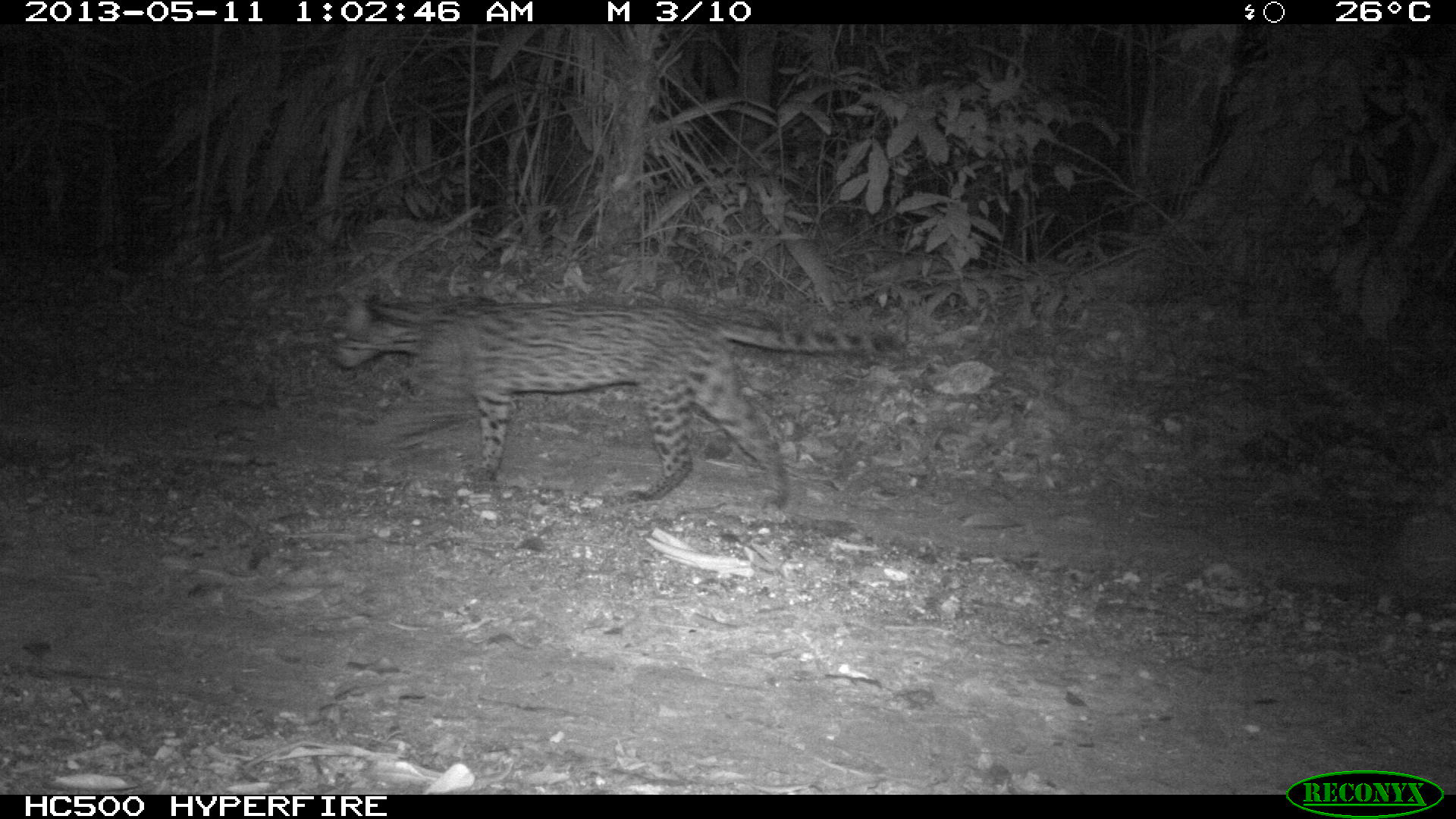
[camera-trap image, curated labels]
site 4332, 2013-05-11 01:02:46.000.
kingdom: Animalia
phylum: Chordata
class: Mammalia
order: Carnivora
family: Felidae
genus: Leopardus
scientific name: Leopardus pardalis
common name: ocelot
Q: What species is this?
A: Leopardus pardalis (ocelot).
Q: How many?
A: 1.